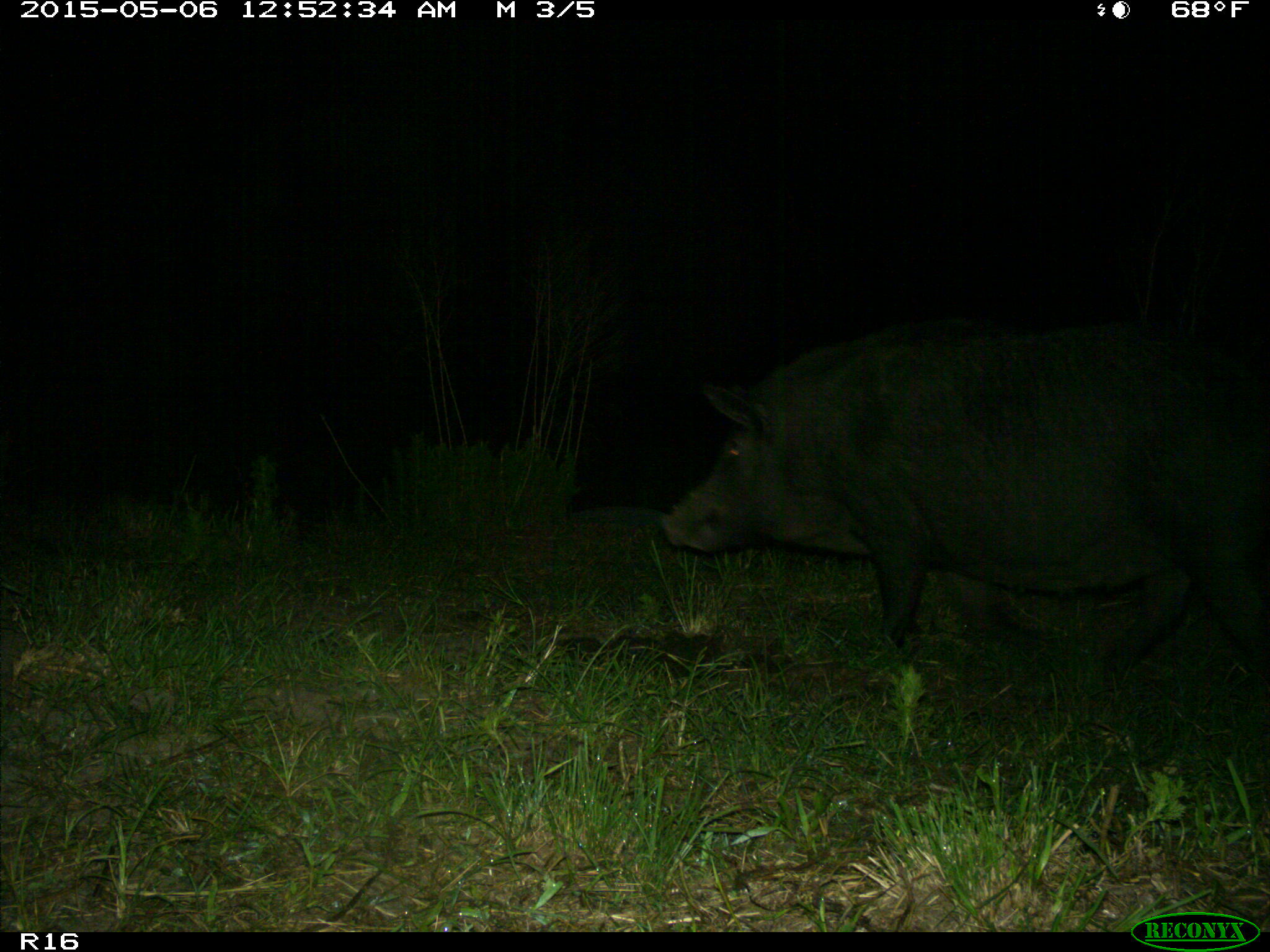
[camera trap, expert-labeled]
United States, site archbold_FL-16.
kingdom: Animalia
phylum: Chordata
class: Mammalia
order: Artiodactyla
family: Suidae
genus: Sus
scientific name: Sus scrofa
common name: wild boar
Sus scrofa (wild boar).